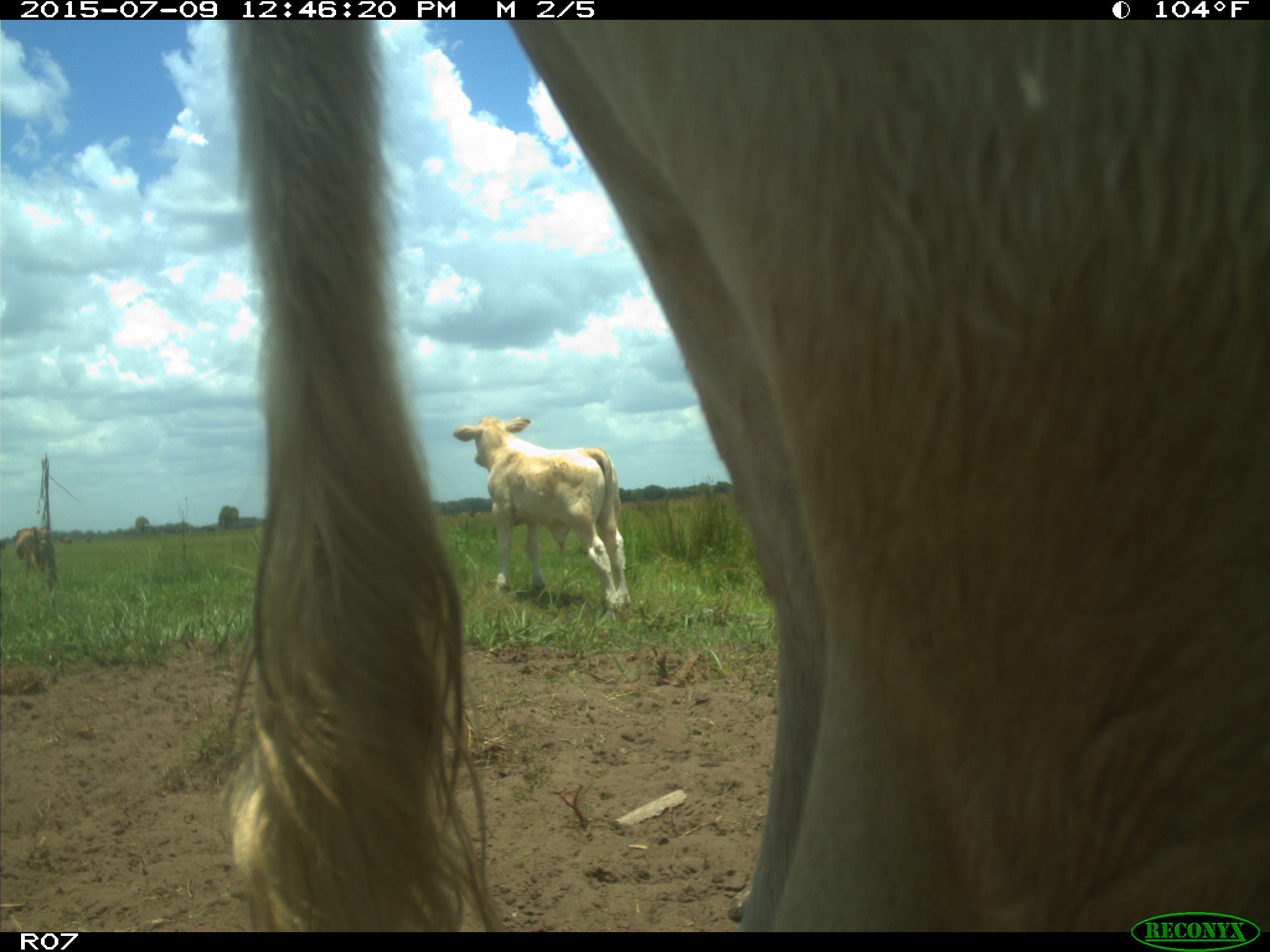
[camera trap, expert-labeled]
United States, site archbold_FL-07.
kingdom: Animalia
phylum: Chordata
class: Mammalia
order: Artiodactyla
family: Bovidae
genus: Bos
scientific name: Bos taurus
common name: domestic cow